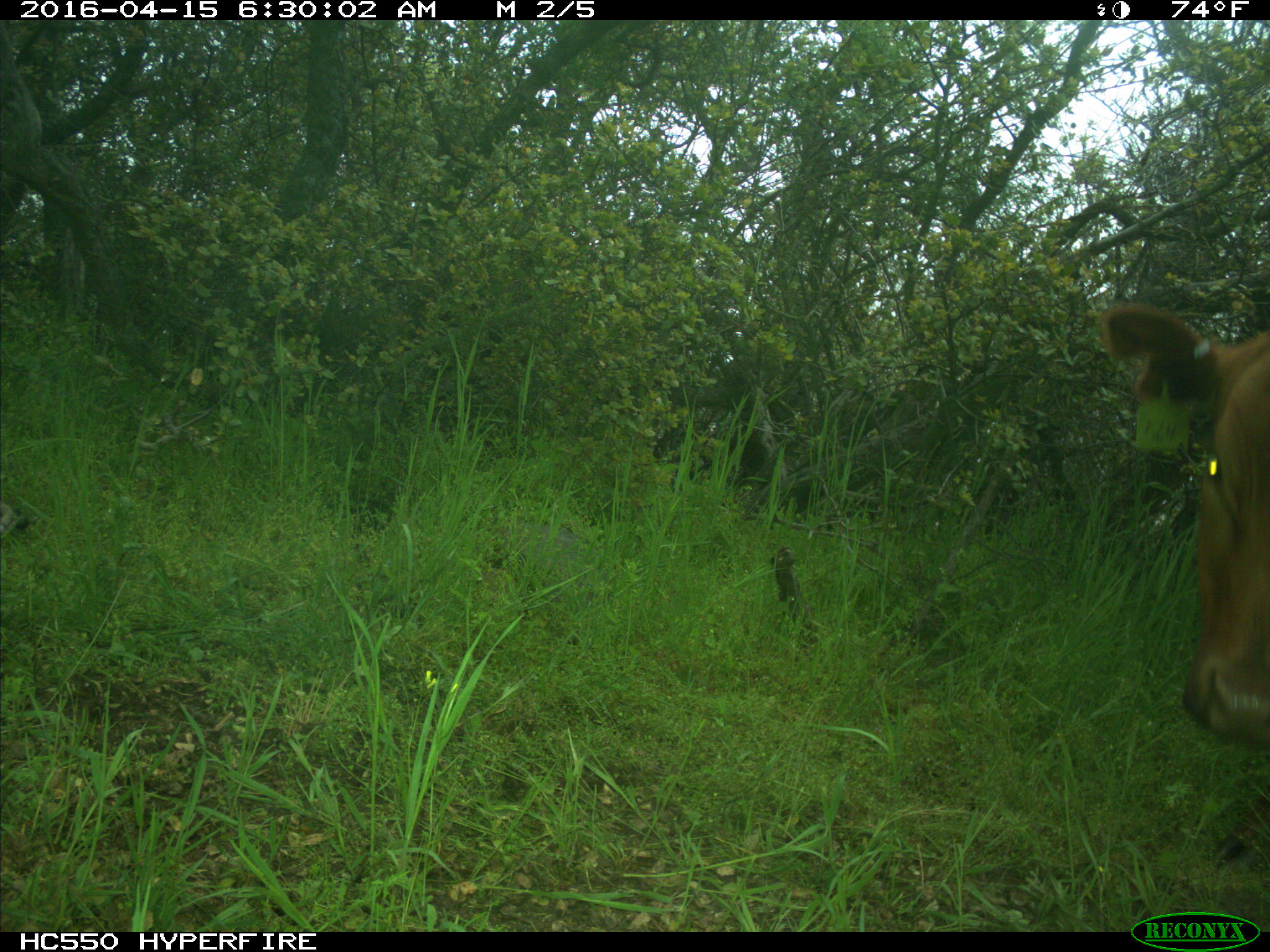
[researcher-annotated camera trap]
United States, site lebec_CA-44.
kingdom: Animalia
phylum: Chordata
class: Mammalia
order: Artiodactyla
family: Bovidae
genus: Bos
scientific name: Bos taurus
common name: domestic cow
Bos taurus (domestic cow).